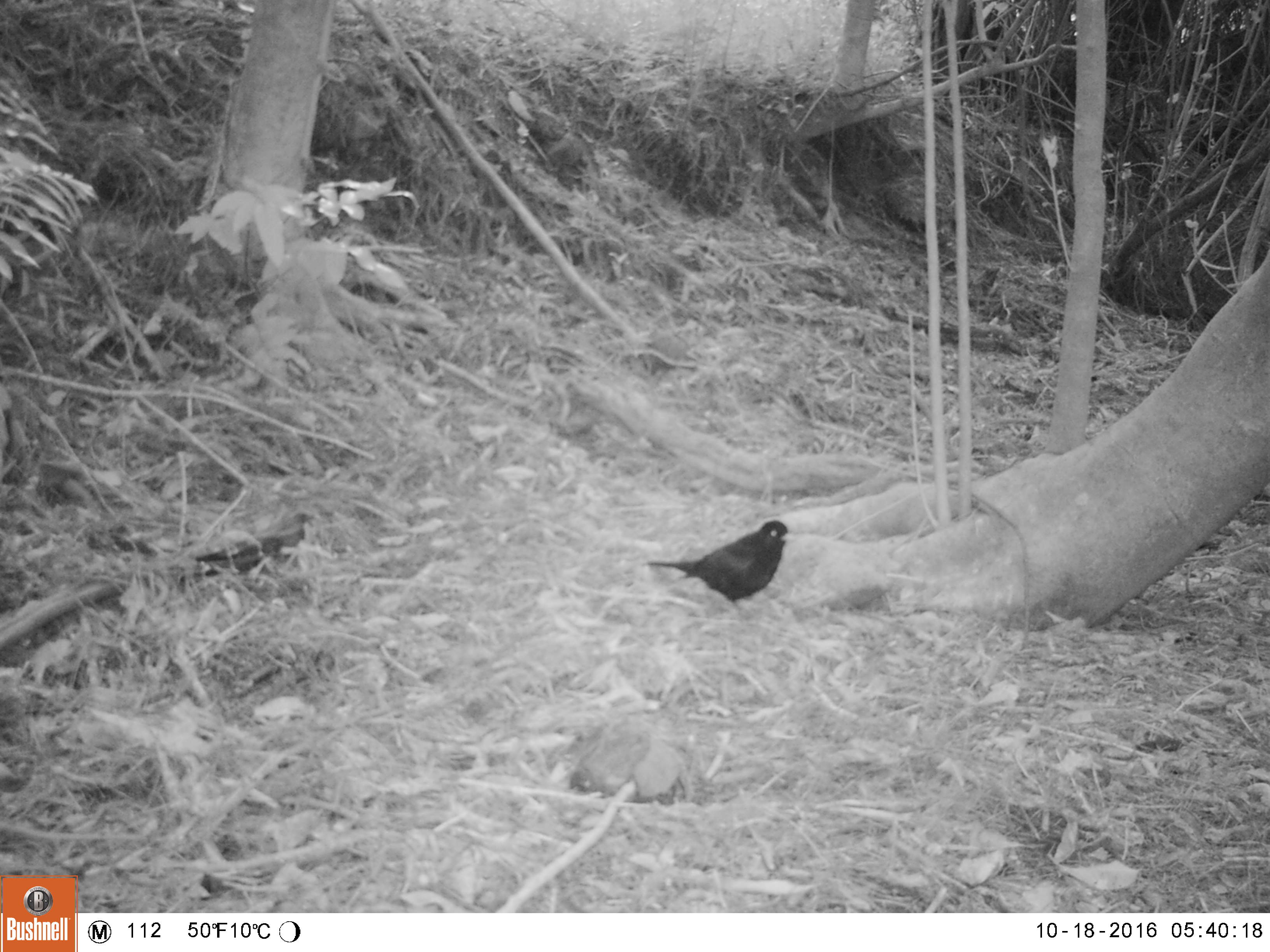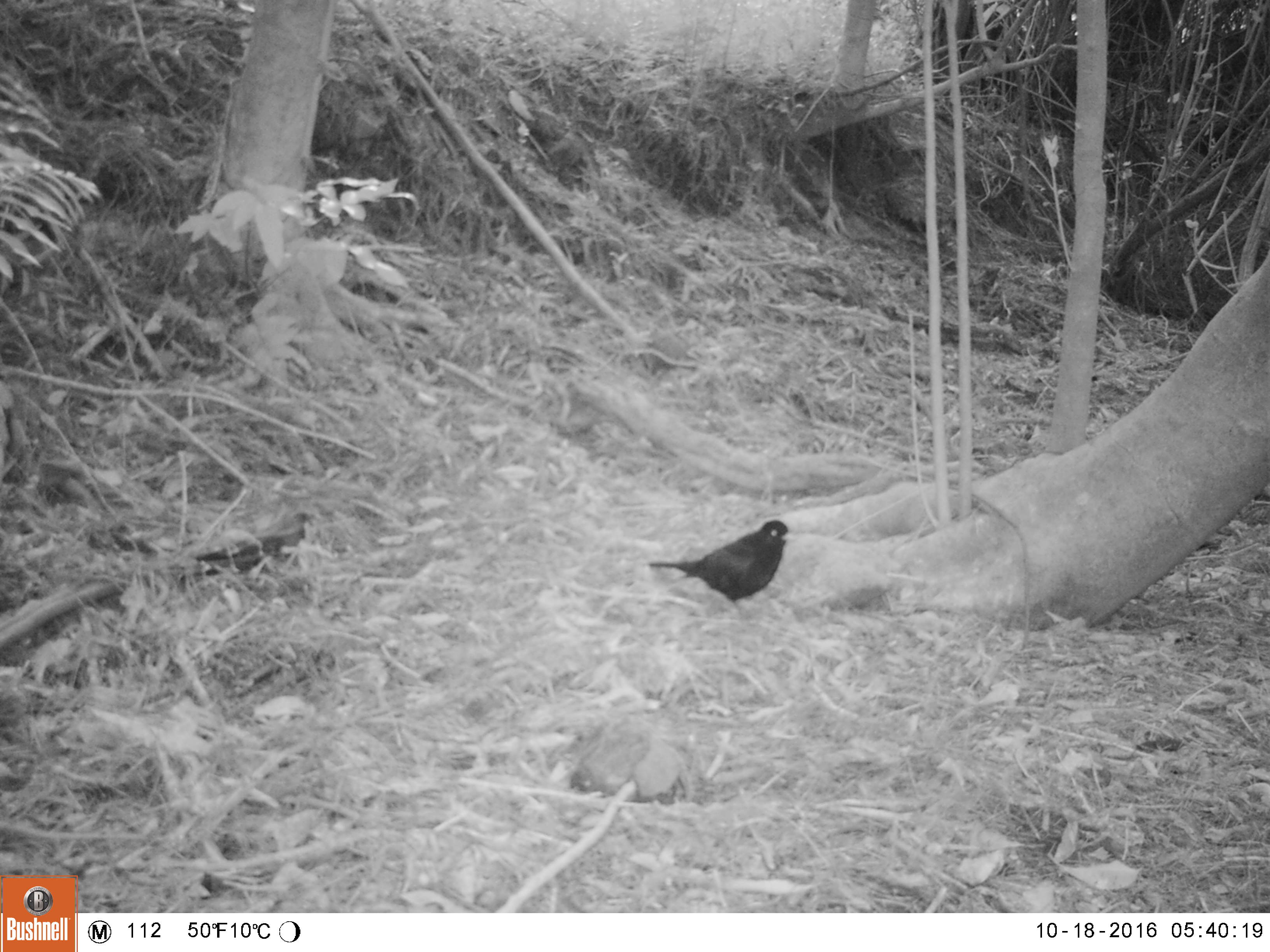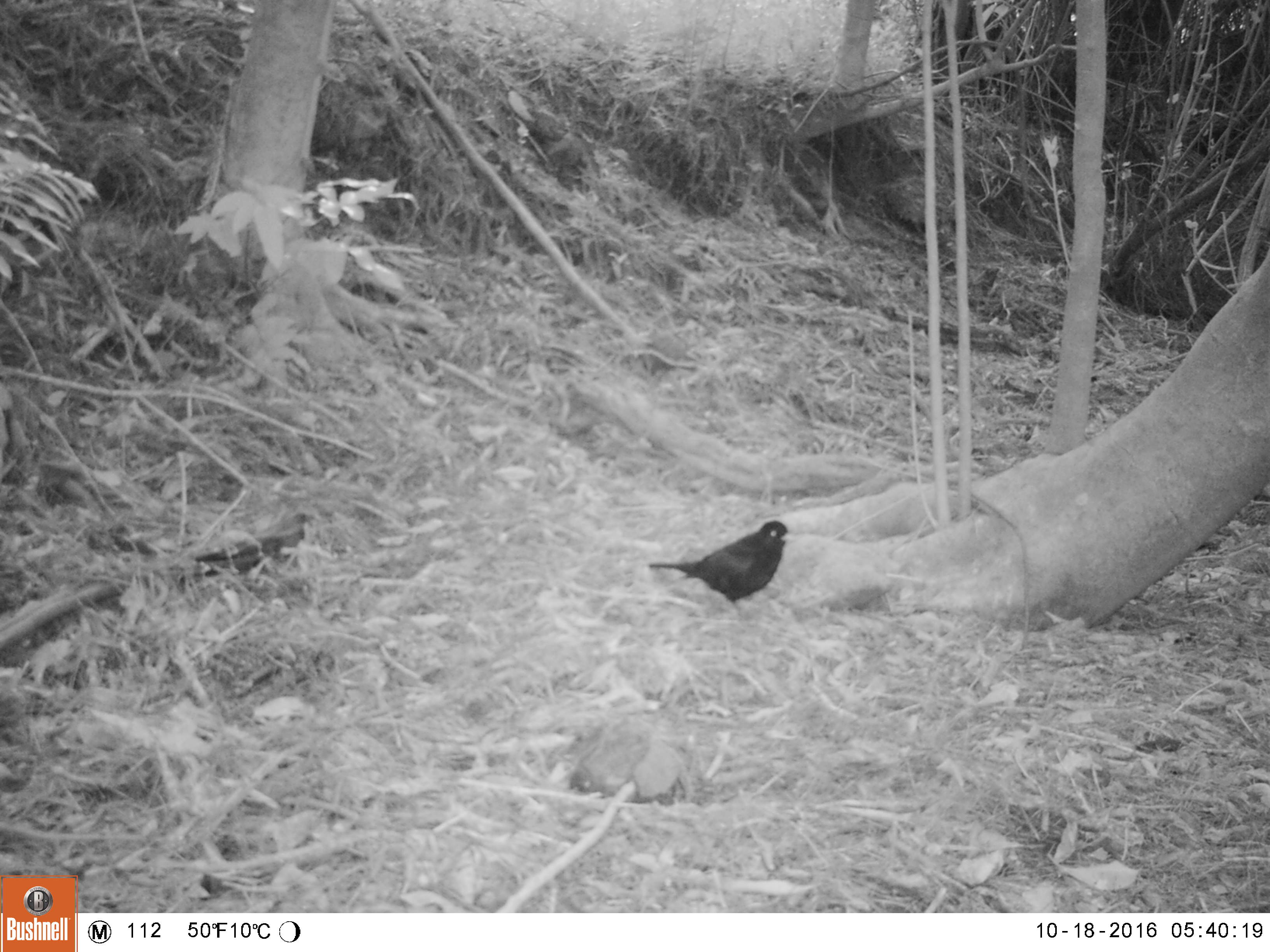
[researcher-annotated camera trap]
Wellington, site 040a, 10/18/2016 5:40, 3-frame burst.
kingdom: Animalia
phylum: Chordata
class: Aves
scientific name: Aves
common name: bird